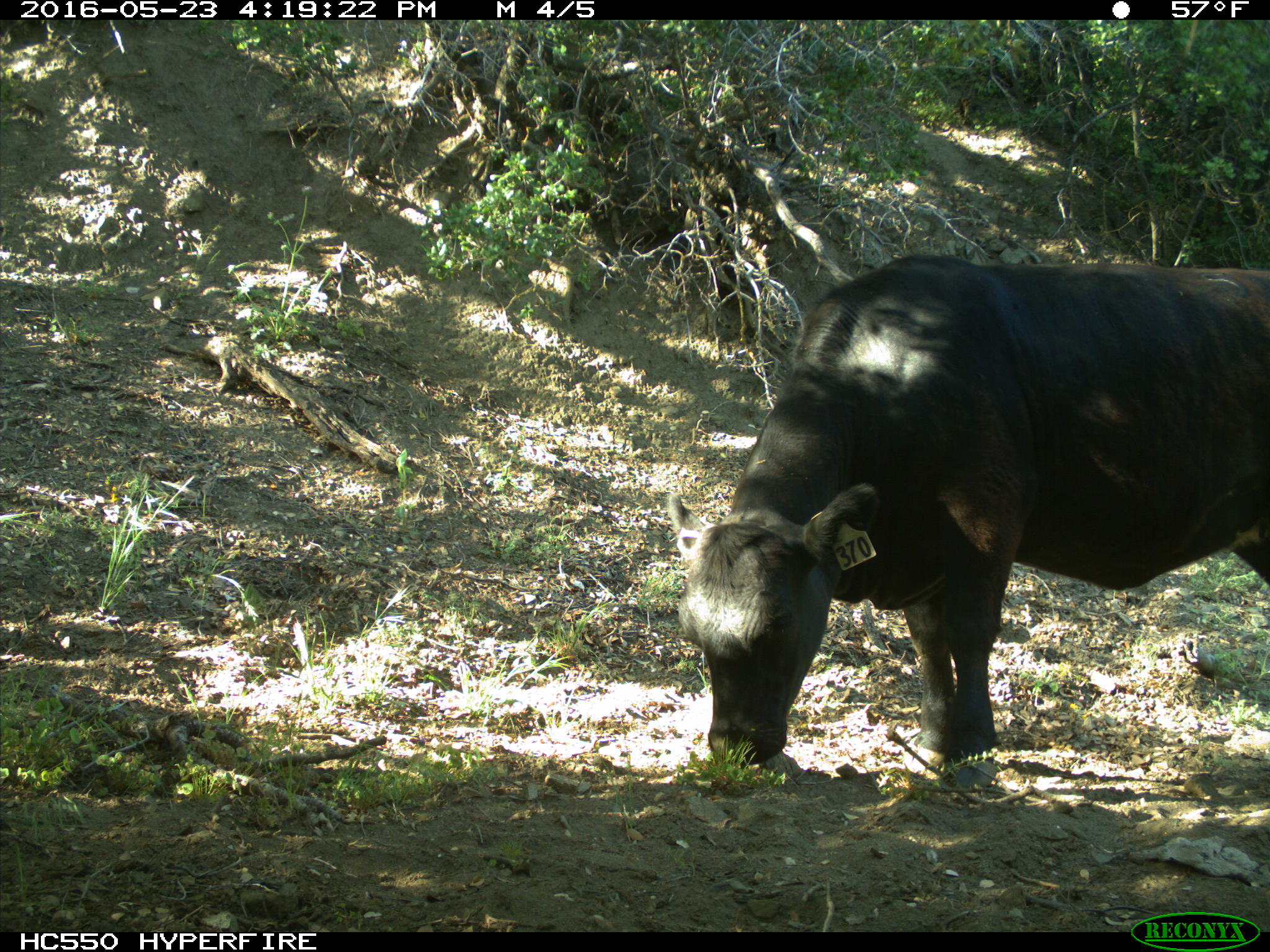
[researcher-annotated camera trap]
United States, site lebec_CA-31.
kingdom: Animalia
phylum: Chordata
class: Mammalia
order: Artiodactyla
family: Bovidae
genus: Bos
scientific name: Bos taurus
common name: domestic cow